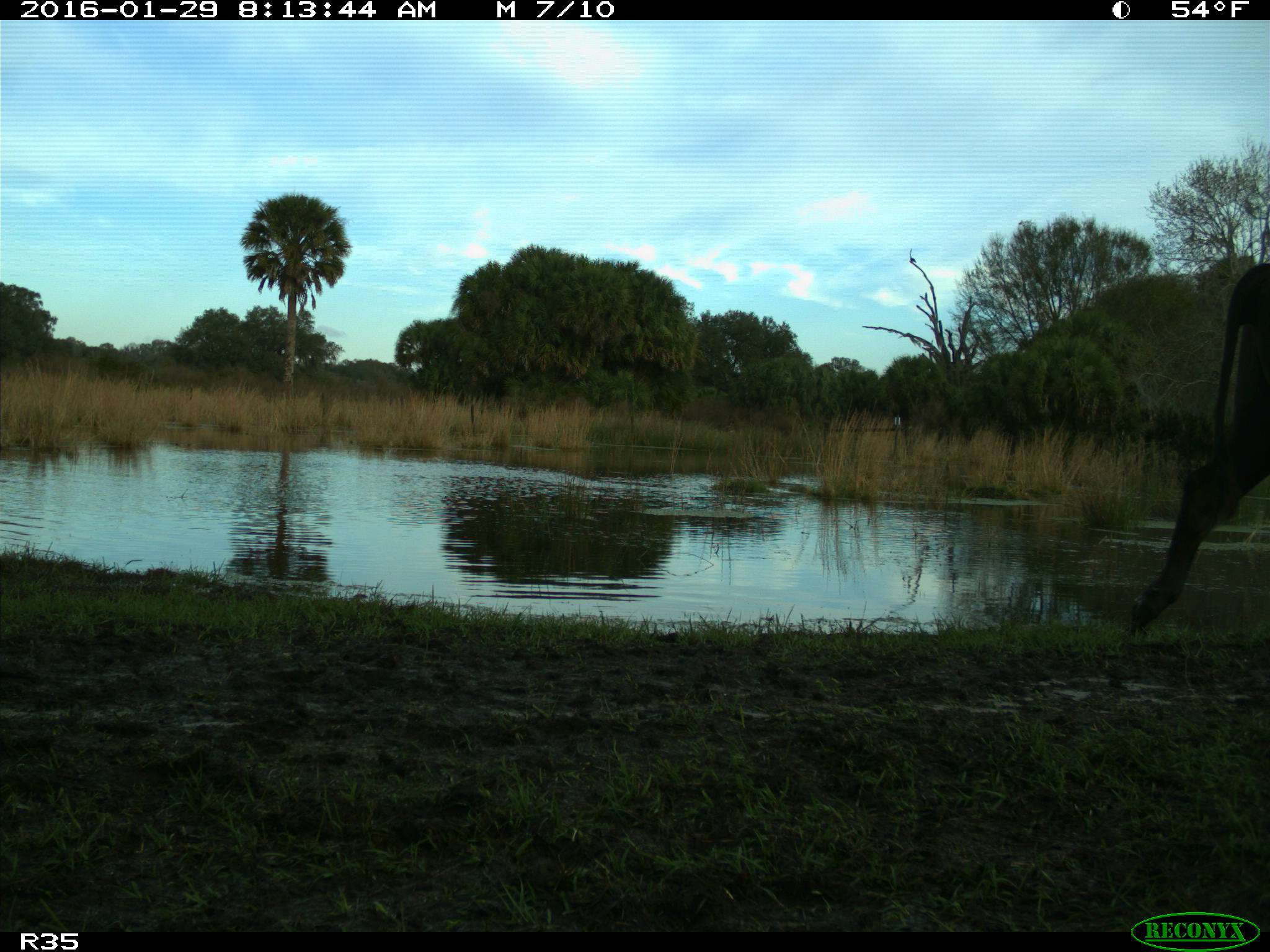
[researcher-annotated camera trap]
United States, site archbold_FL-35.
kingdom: Animalia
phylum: Chordata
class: Mammalia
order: Artiodactyla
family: Bovidae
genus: Bos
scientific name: Bos taurus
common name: domestic cow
Bos taurus (domestic cow).